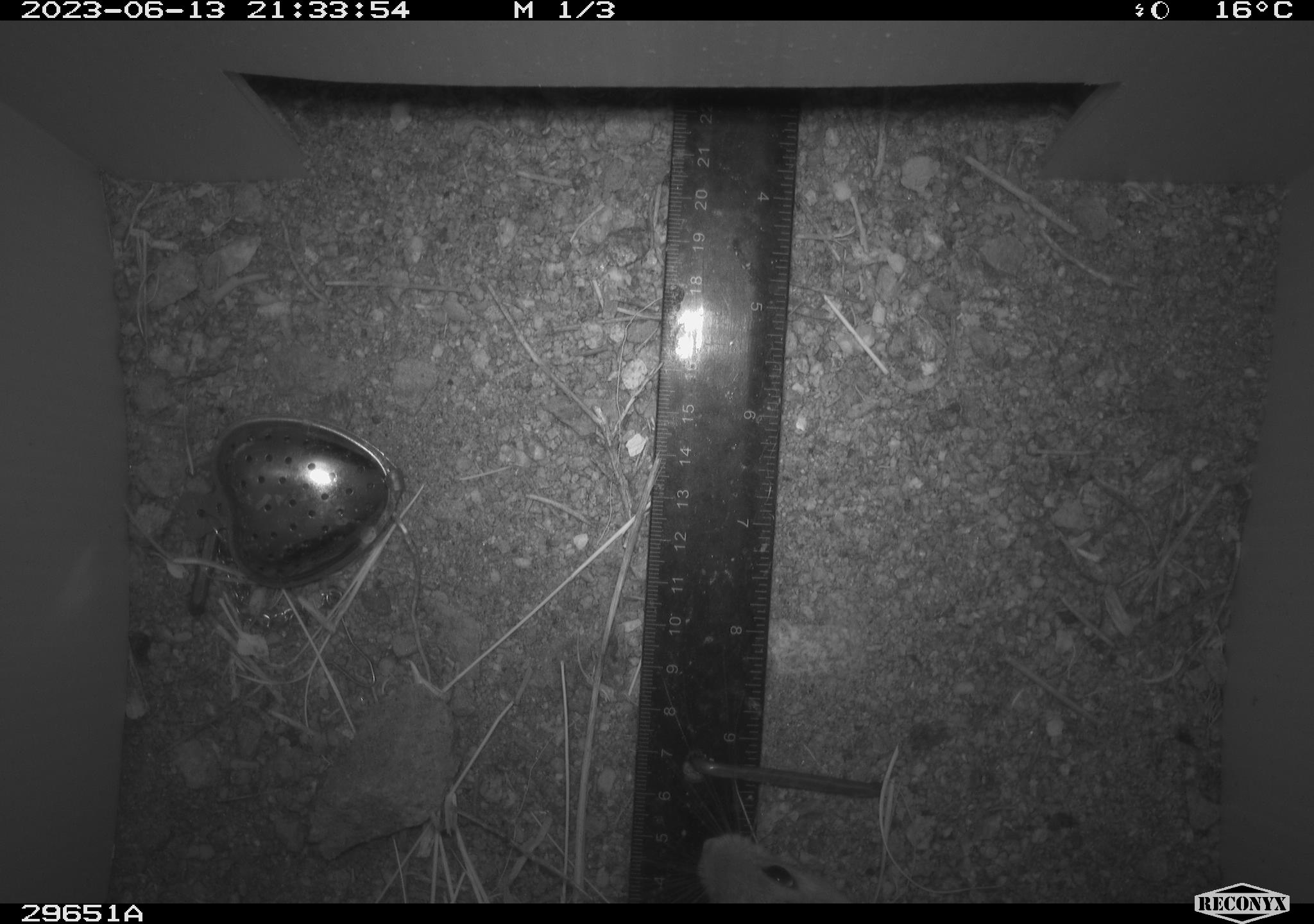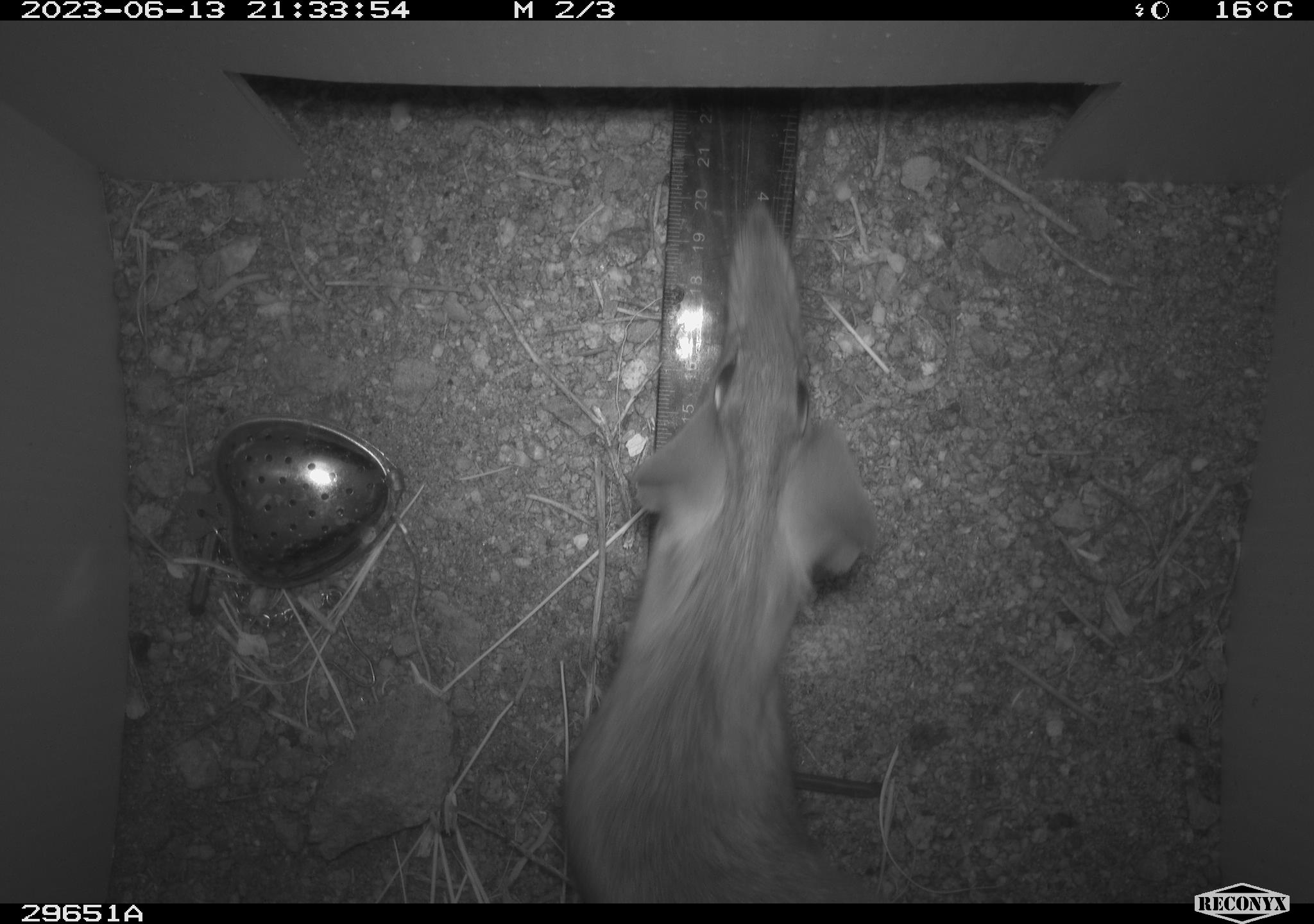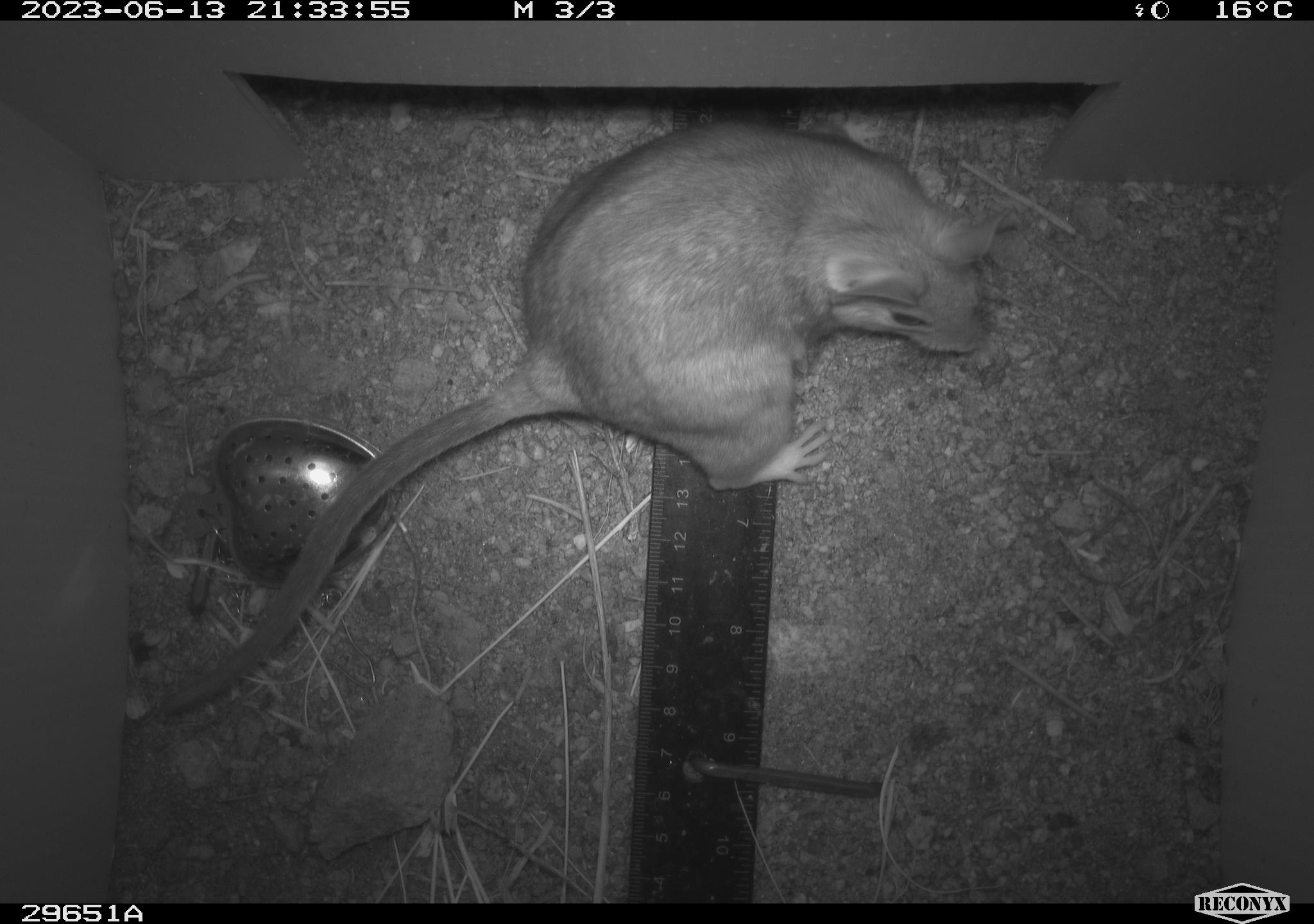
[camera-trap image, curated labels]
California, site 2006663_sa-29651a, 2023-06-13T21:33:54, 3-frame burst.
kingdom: Animalia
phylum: Chordata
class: Mammalia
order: Rodentia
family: Cricetidae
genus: Neotoma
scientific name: Neotoma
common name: pack rat or woodrat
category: neotoma species